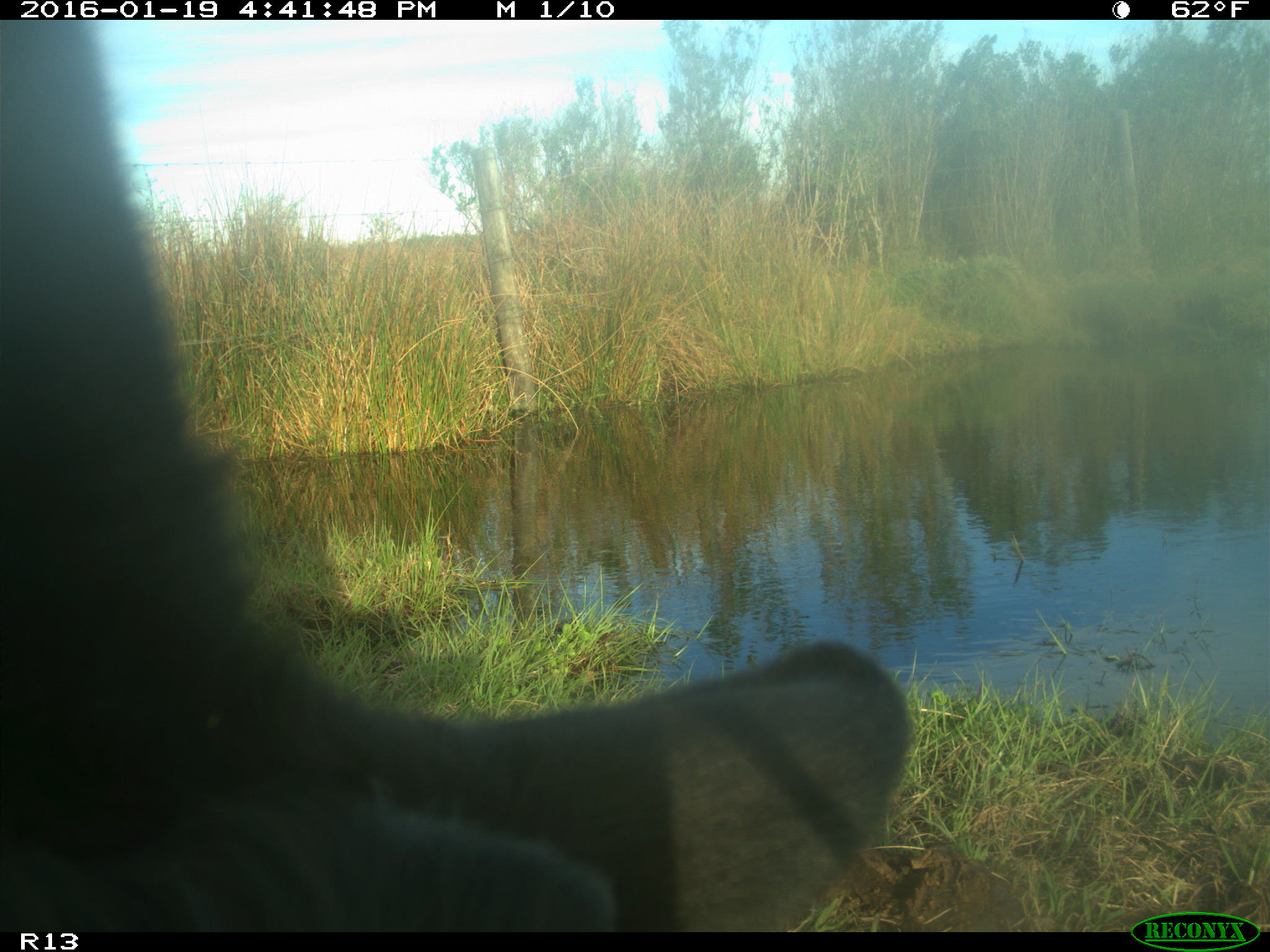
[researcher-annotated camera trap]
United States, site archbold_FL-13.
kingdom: Animalia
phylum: Chordata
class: Mammalia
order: Artiodactyla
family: Bovidae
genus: Bos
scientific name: Bos taurus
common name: domestic cow